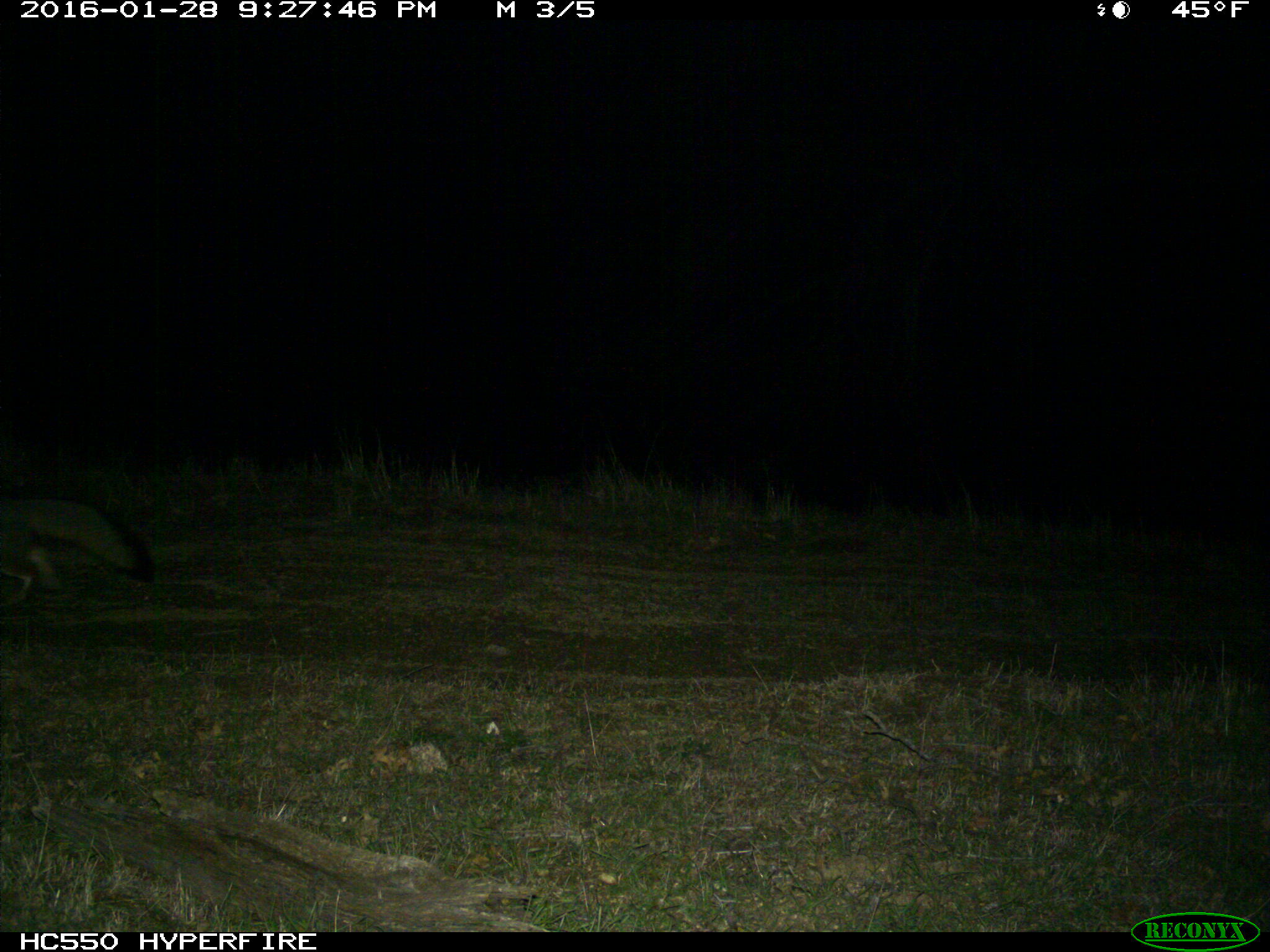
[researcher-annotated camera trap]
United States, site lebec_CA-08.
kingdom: Animalia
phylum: Chordata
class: Mammalia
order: Carnivora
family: Canidae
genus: Urocyon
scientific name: Urocyon cinereoargenteus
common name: gray fox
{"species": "Urocyon cinereoargenteus (gray fox)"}